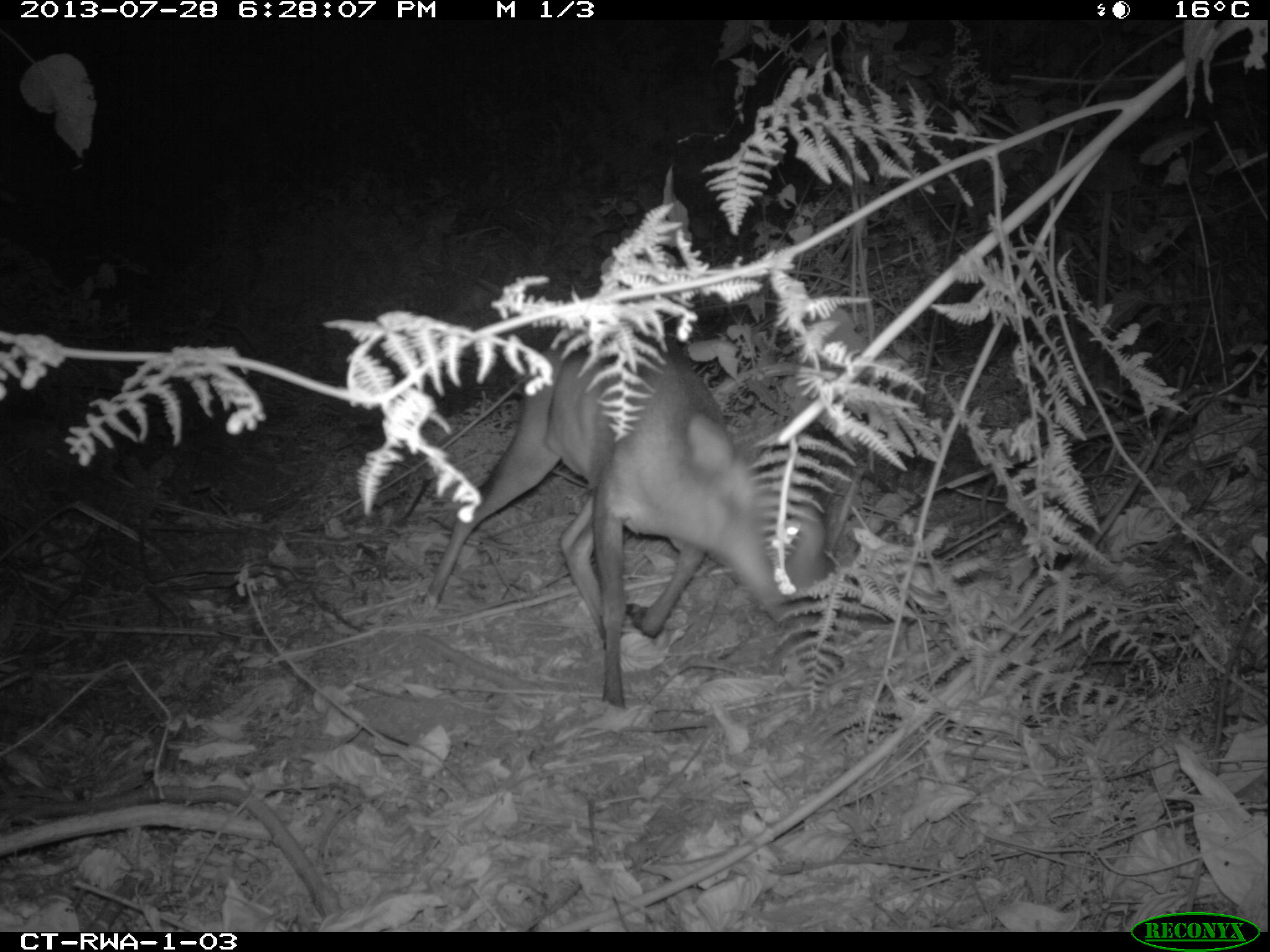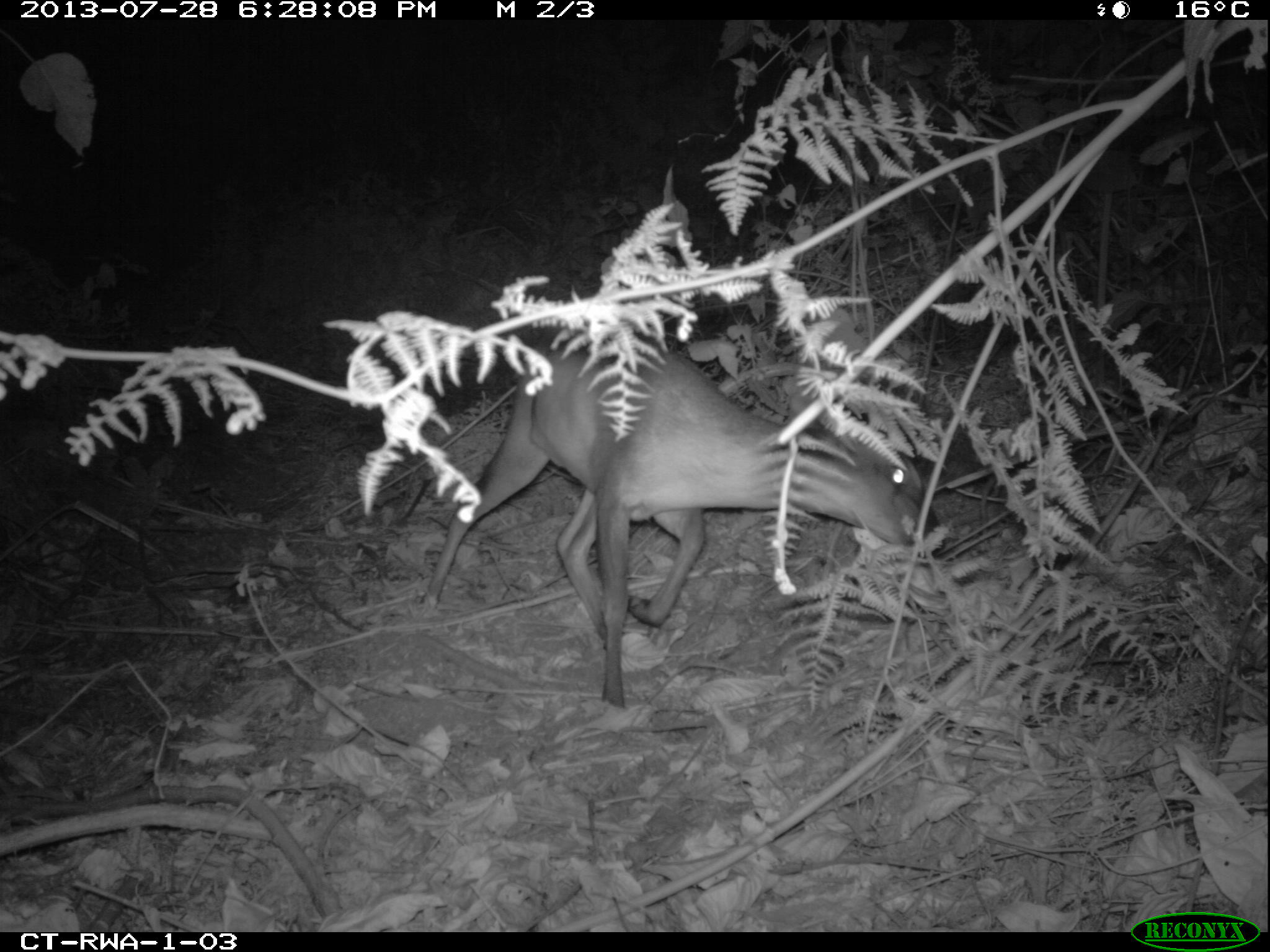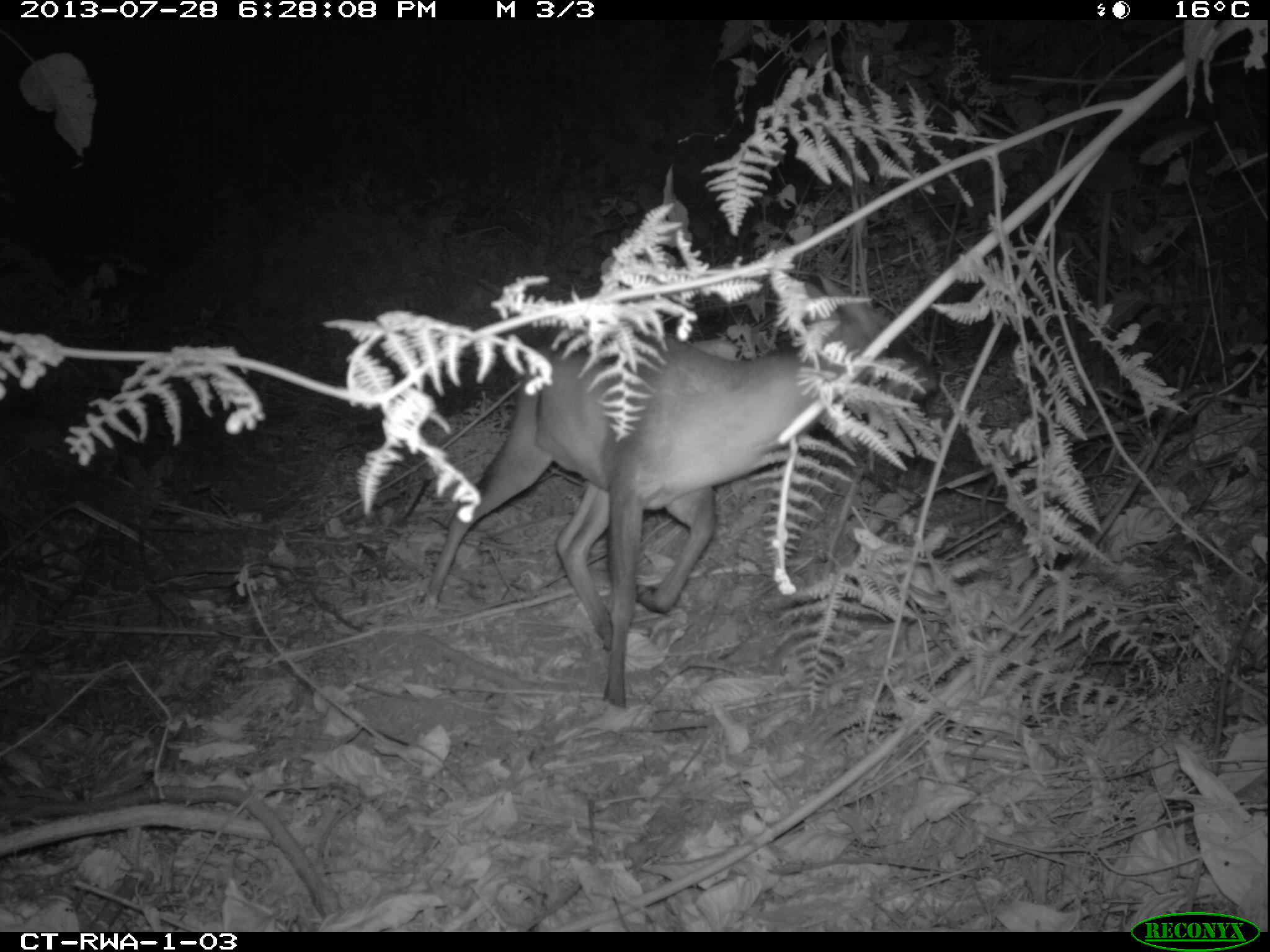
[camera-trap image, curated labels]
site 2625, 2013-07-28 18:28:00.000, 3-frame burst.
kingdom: Animalia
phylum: Chordata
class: Mammalia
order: Artiodactyla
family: Bovidae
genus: Cephalophus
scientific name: Cephalophus nigrifrons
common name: black-fronted duiker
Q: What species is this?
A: Cephalophus nigrifrons (black-fronted duiker).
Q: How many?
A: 2.